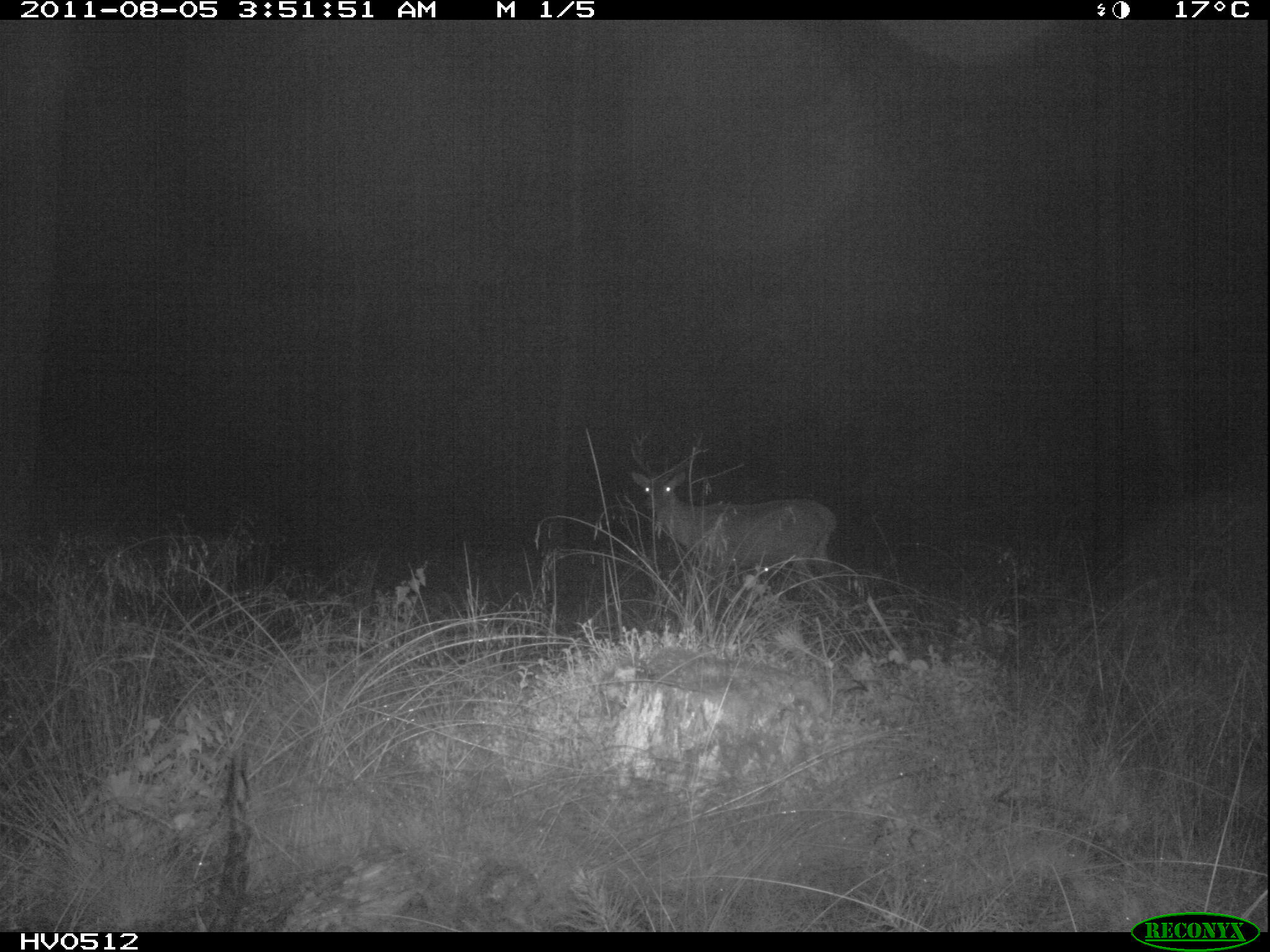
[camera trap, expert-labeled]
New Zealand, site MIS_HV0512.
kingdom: Animalia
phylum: Chordata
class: Mammalia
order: Artiodactyla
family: Cervidae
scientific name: Cervidae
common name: deer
Deer (Cervidae).